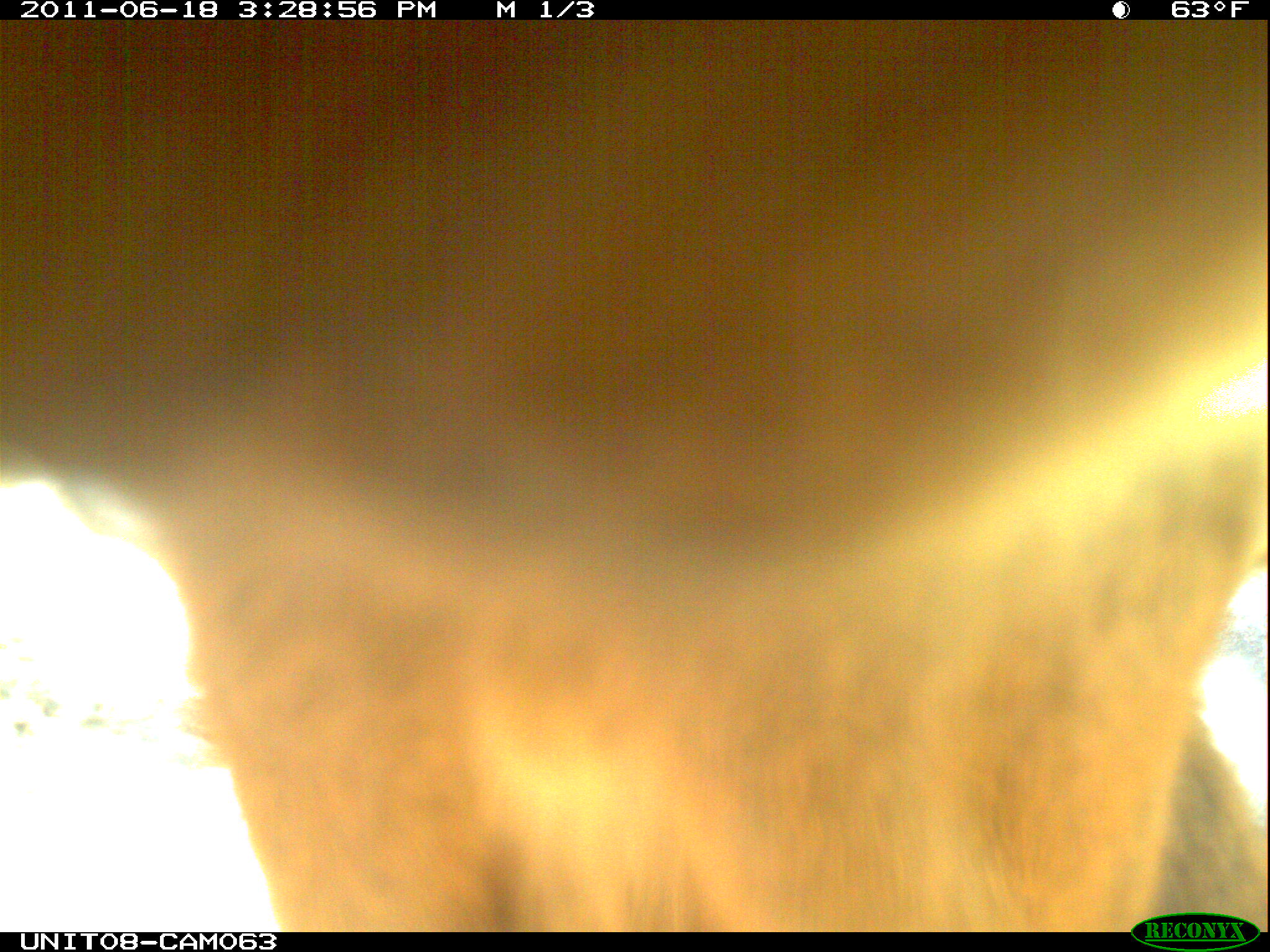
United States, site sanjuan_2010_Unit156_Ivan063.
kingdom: Animalia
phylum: Chordata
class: Mammalia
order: Artiodactyla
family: Cervidae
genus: Cervus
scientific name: Cervus elaphus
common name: red deer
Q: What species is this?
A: Cervus elaphus (red deer).